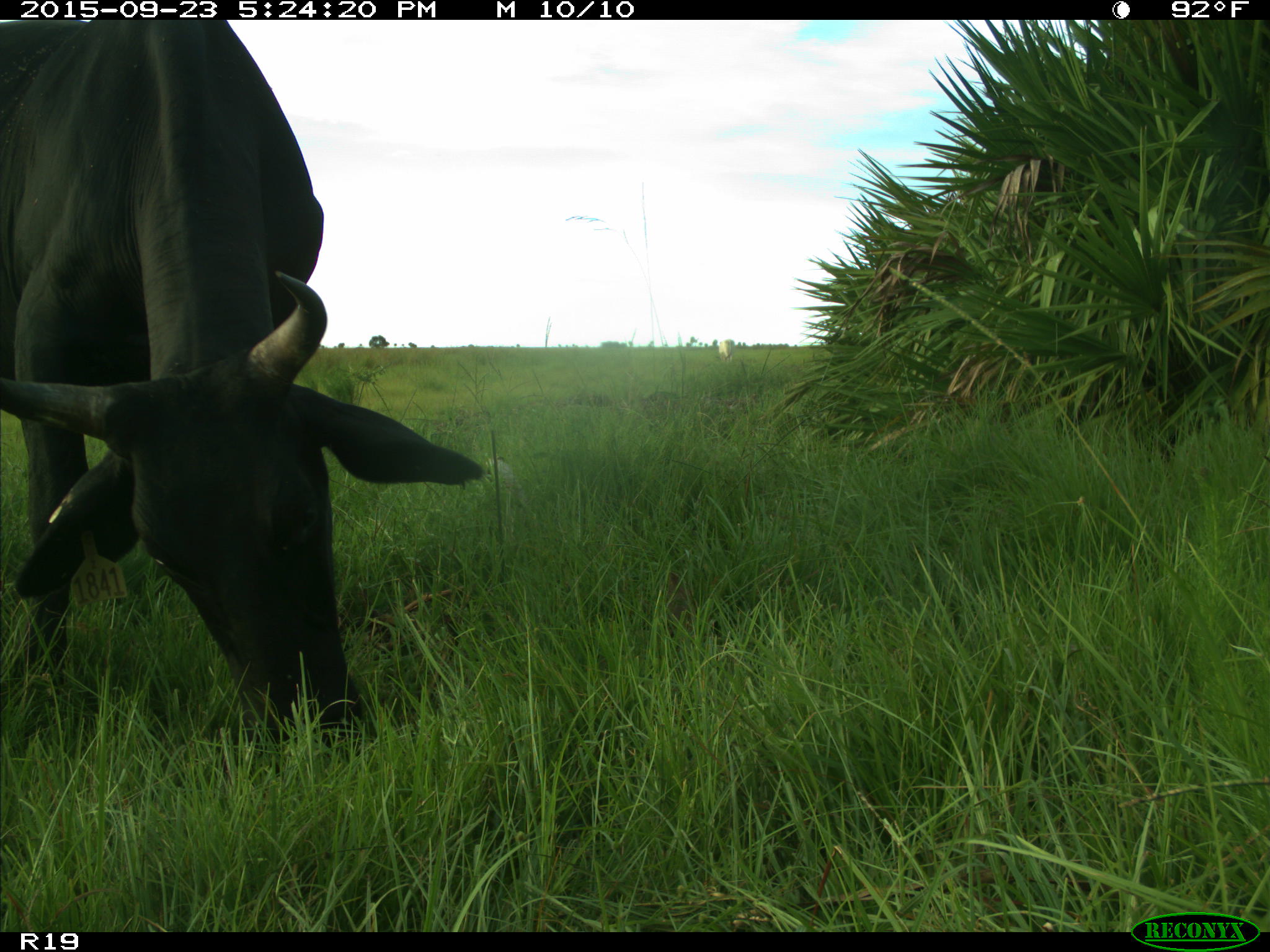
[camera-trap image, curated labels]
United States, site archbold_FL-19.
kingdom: Animalia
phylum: Chordata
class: Mammalia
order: Artiodactyla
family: Bovidae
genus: Bos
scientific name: Bos taurus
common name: domestic cow